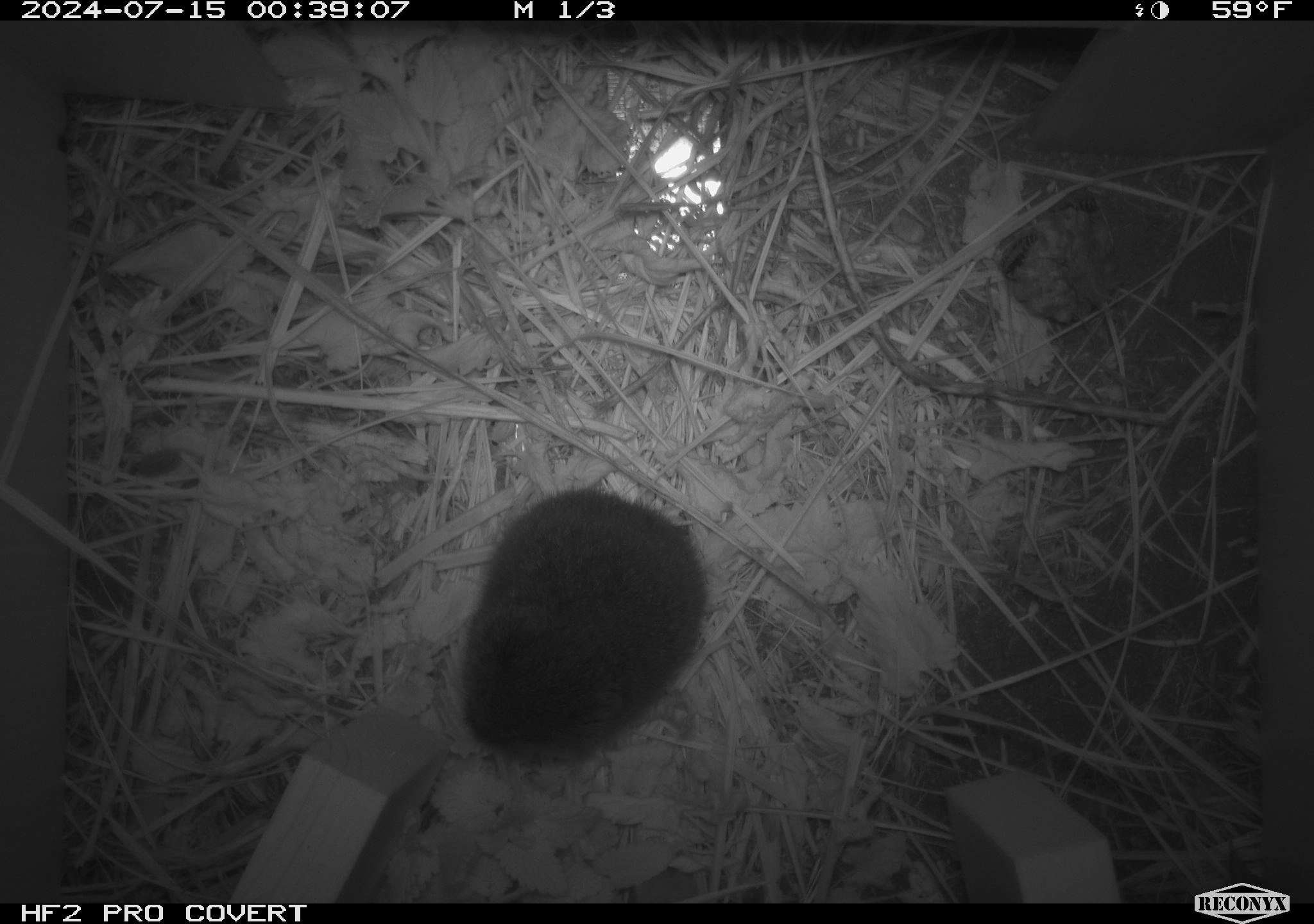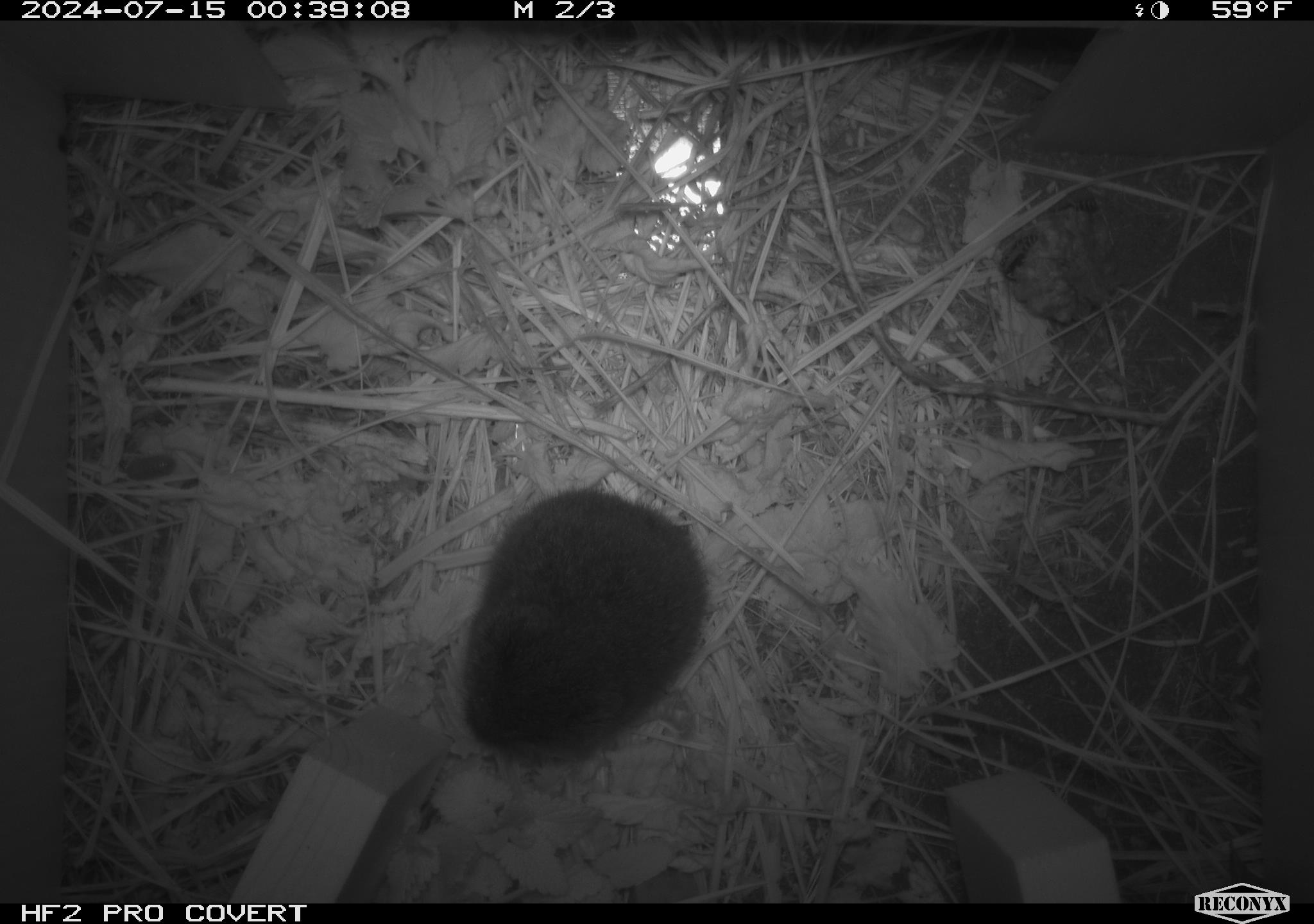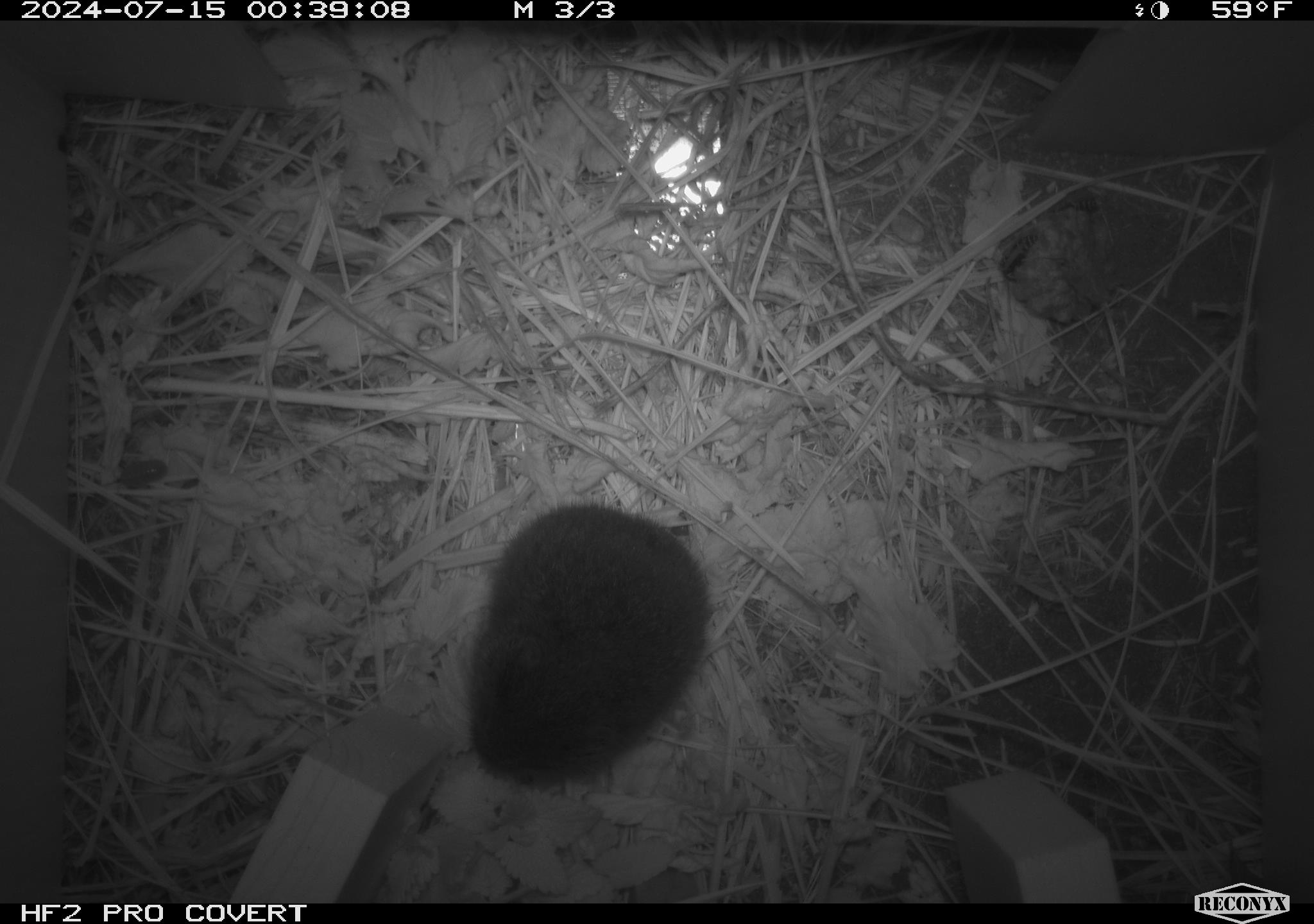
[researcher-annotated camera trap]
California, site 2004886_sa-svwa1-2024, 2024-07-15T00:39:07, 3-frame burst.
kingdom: Animalia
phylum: Chordata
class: Mammalia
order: Rodentia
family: Cricetidae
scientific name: Arvicolinae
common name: voles, lemmings, and muskrats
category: arvicolinae subfamily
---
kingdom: Animalia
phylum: Arthropoda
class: Malacostraca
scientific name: Malacostraca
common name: amphipods, crabs, isopods, krill, lobsters and shrimps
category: malacostracan